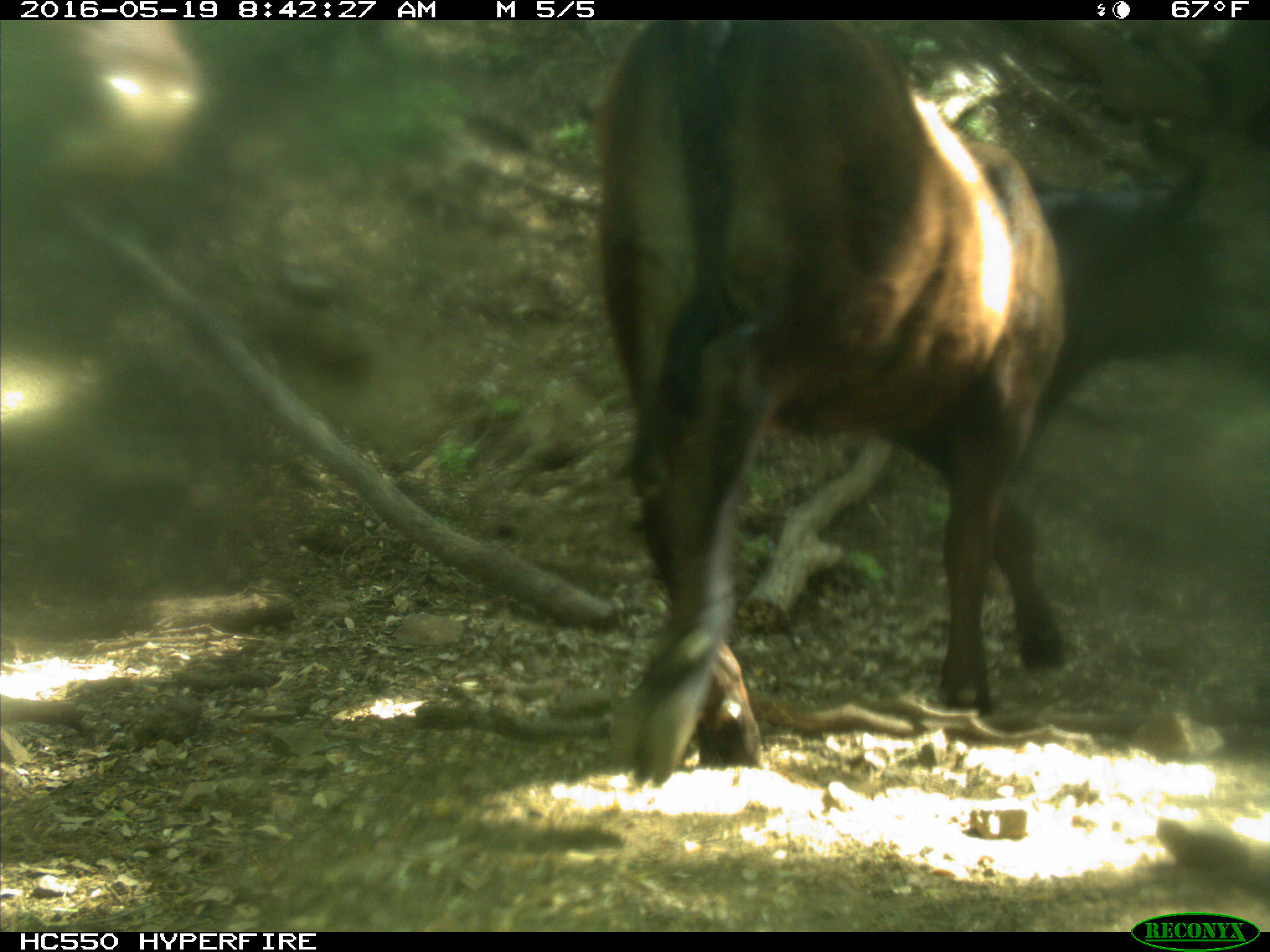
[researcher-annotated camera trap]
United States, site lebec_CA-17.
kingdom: Animalia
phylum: Chordata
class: Mammalia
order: Artiodactyla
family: Bovidae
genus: Bos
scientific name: Bos taurus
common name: domestic cow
Bos taurus (domestic cow).